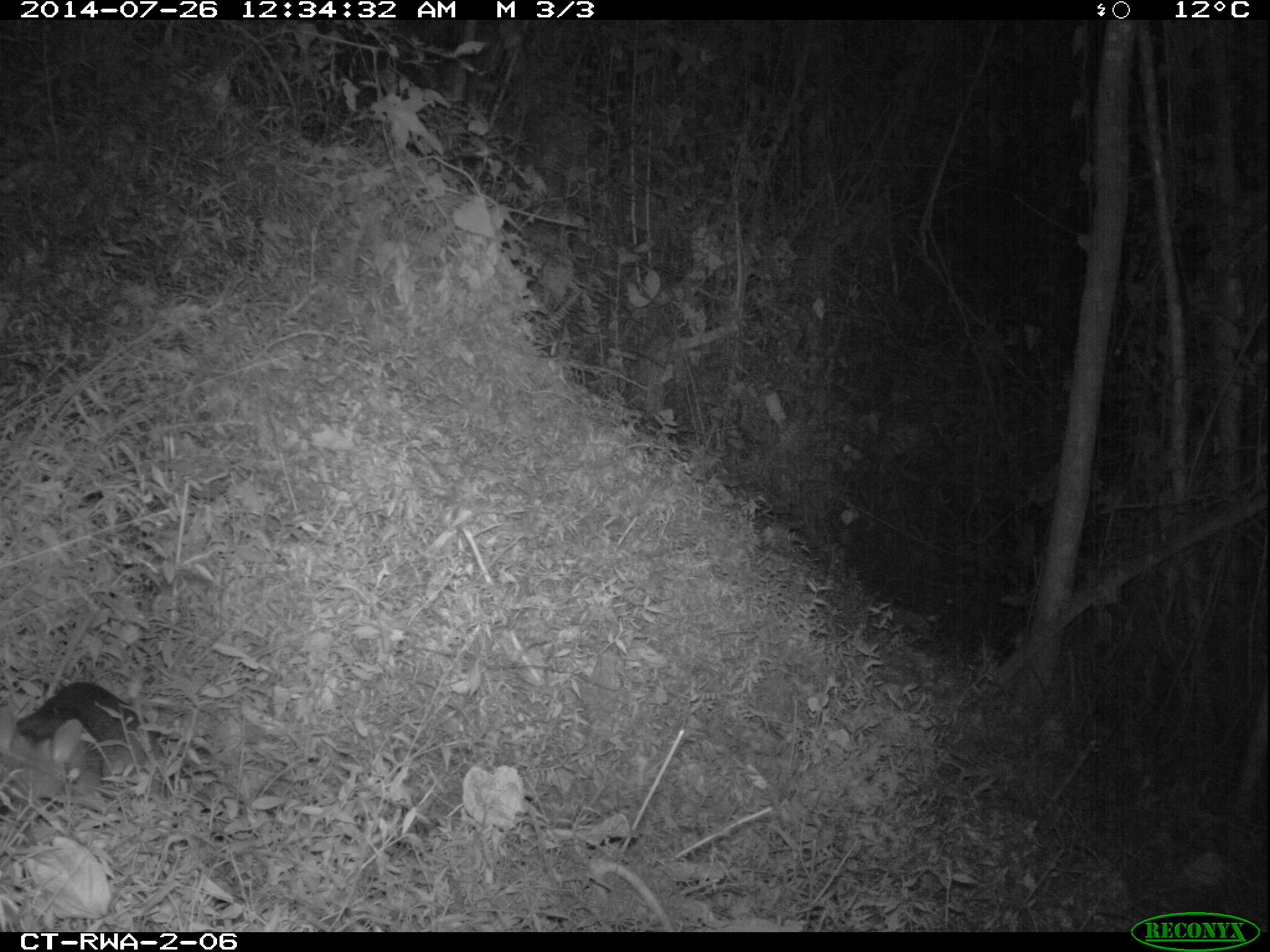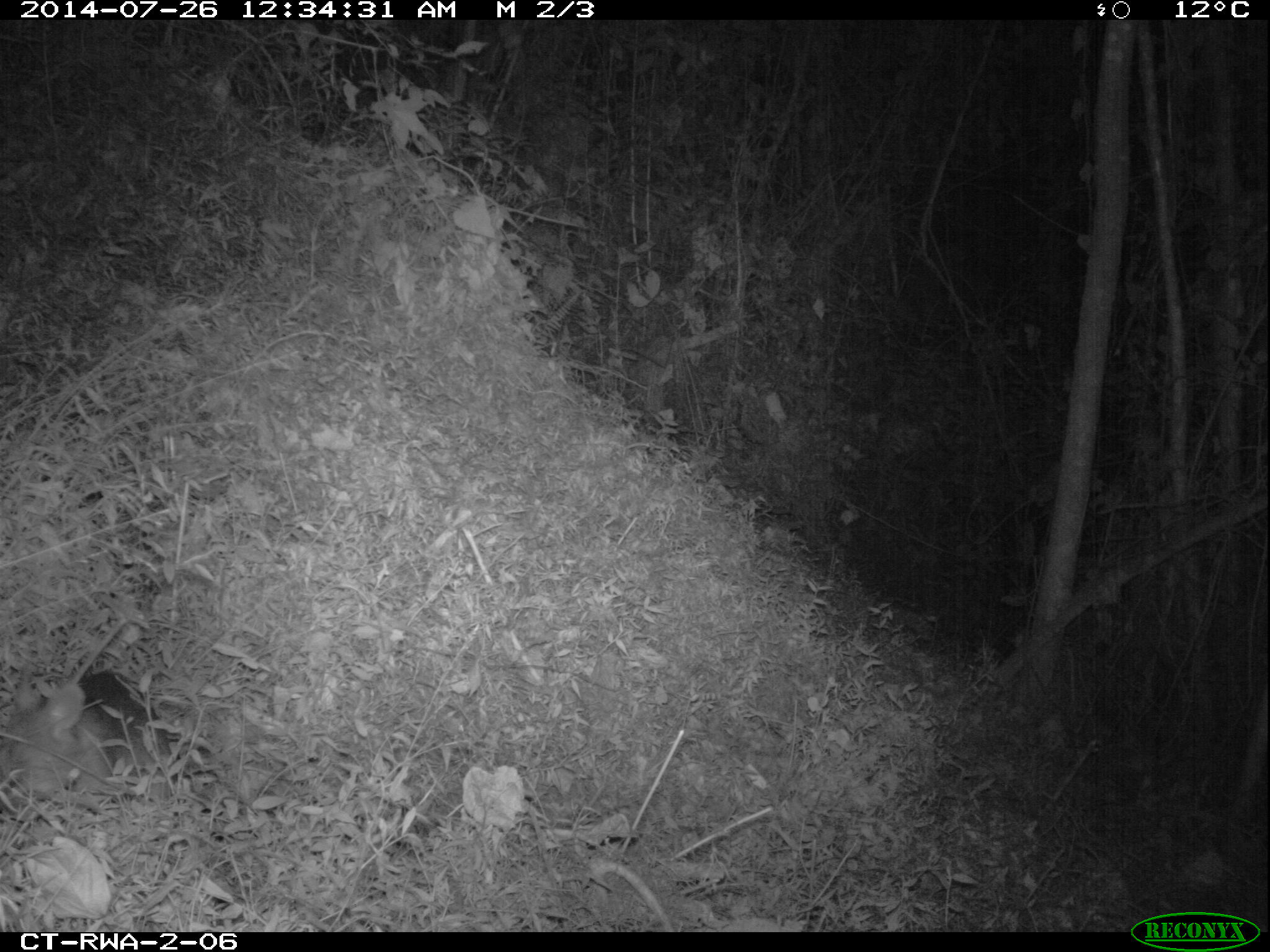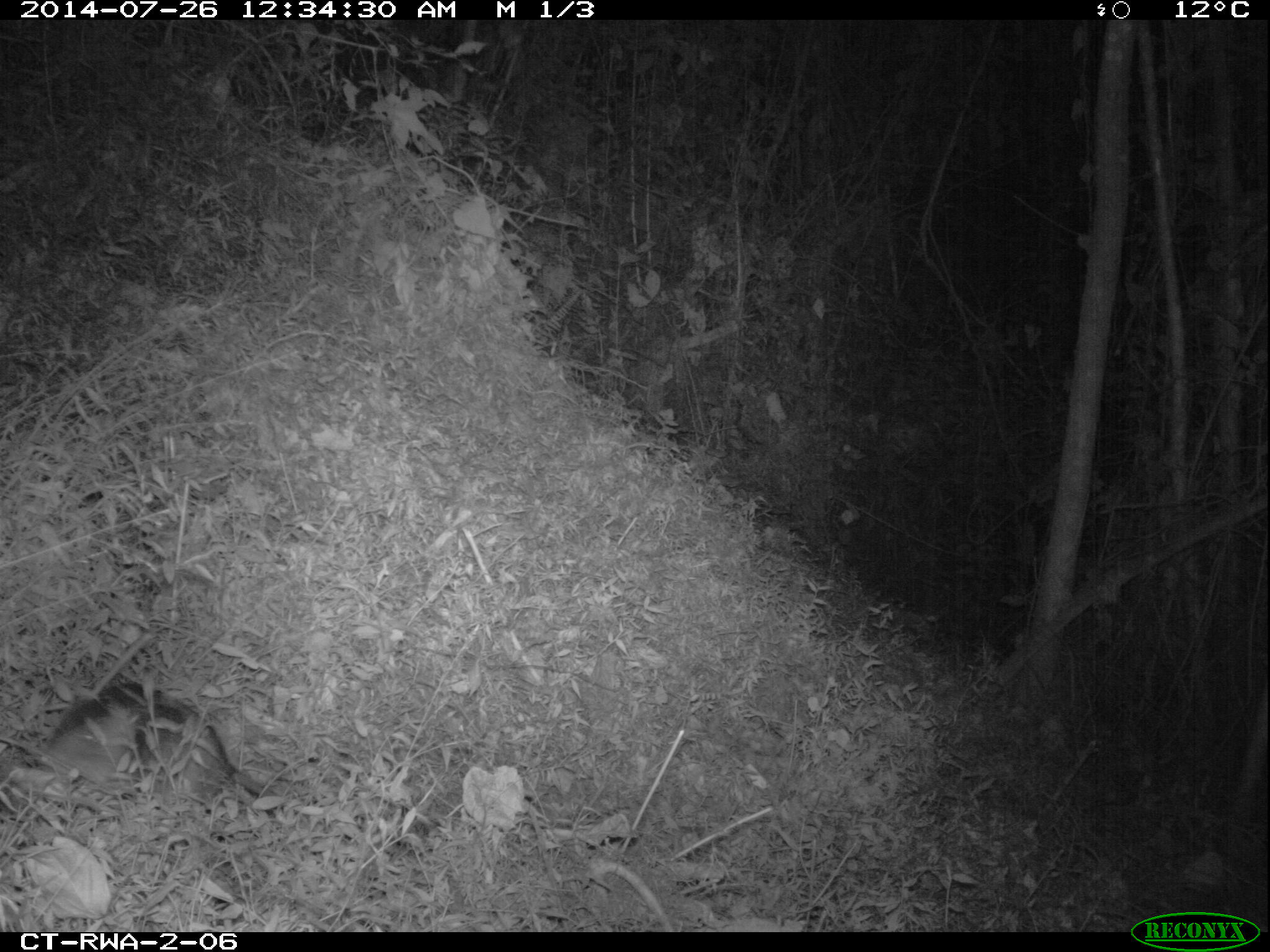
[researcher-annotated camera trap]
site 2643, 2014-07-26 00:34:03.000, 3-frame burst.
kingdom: Animalia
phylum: Chordata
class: Mammalia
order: Rodentia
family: Nesomyidae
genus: Cricetomys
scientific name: Cricetomys gambianus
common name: african giant pouched rat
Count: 1.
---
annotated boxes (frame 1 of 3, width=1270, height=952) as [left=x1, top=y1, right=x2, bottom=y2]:
cricetomys gambianus: [left=11, top=680, right=175, bottom=798]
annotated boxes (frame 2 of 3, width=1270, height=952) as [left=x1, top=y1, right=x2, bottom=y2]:
cricetomys gambianus: [left=0, top=664, right=176, bottom=802]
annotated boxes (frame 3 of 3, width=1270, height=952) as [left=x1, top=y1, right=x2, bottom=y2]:
cricetomys gambianus: [left=38, top=680, right=289, bottom=806]